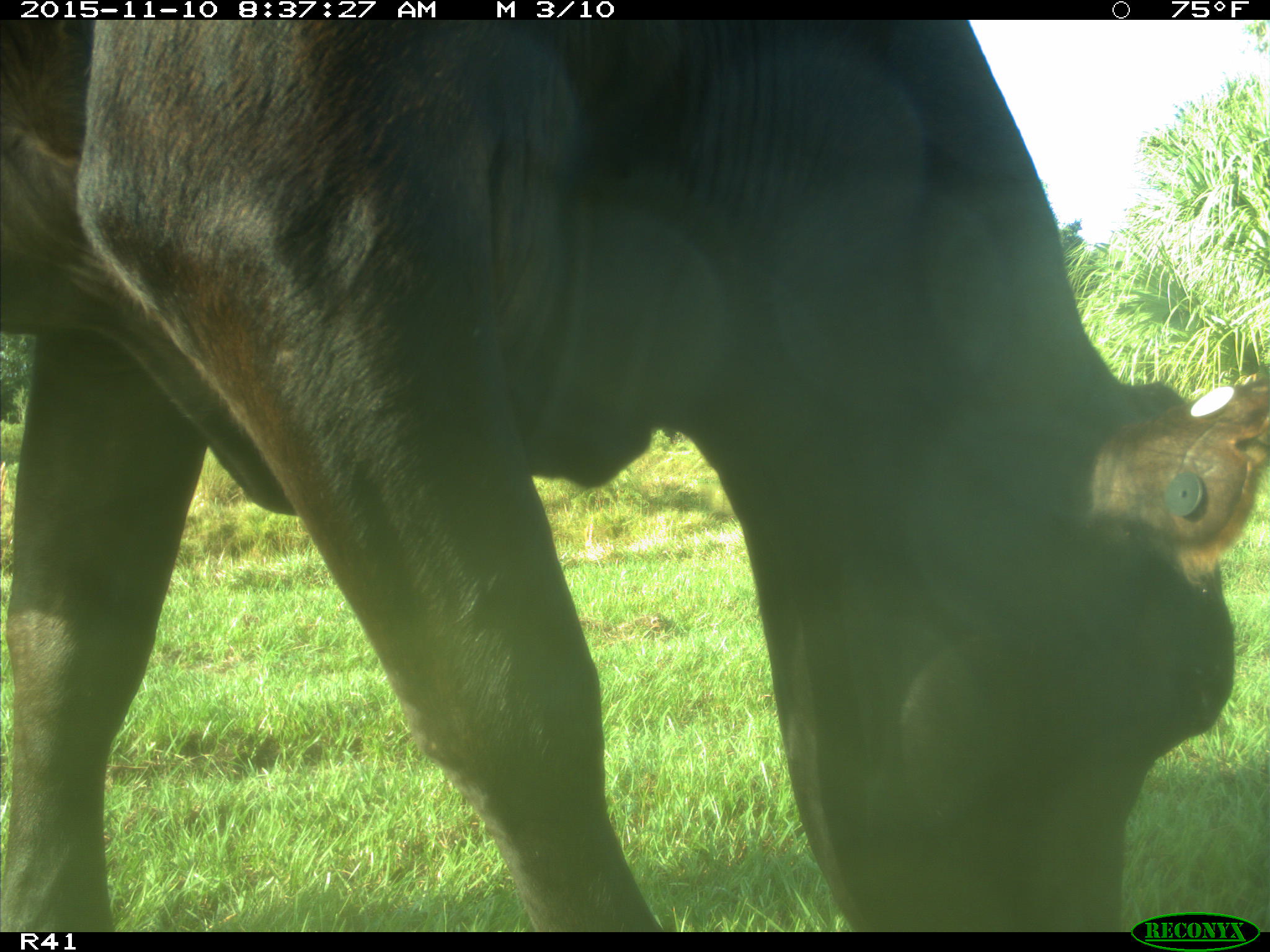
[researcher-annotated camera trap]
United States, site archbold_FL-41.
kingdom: Animalia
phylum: Chordata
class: Mammalia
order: Artiodactyla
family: Bovidae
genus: Bos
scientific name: Bos taurus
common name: domestic cow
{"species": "Bos taurus (domestic cow)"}